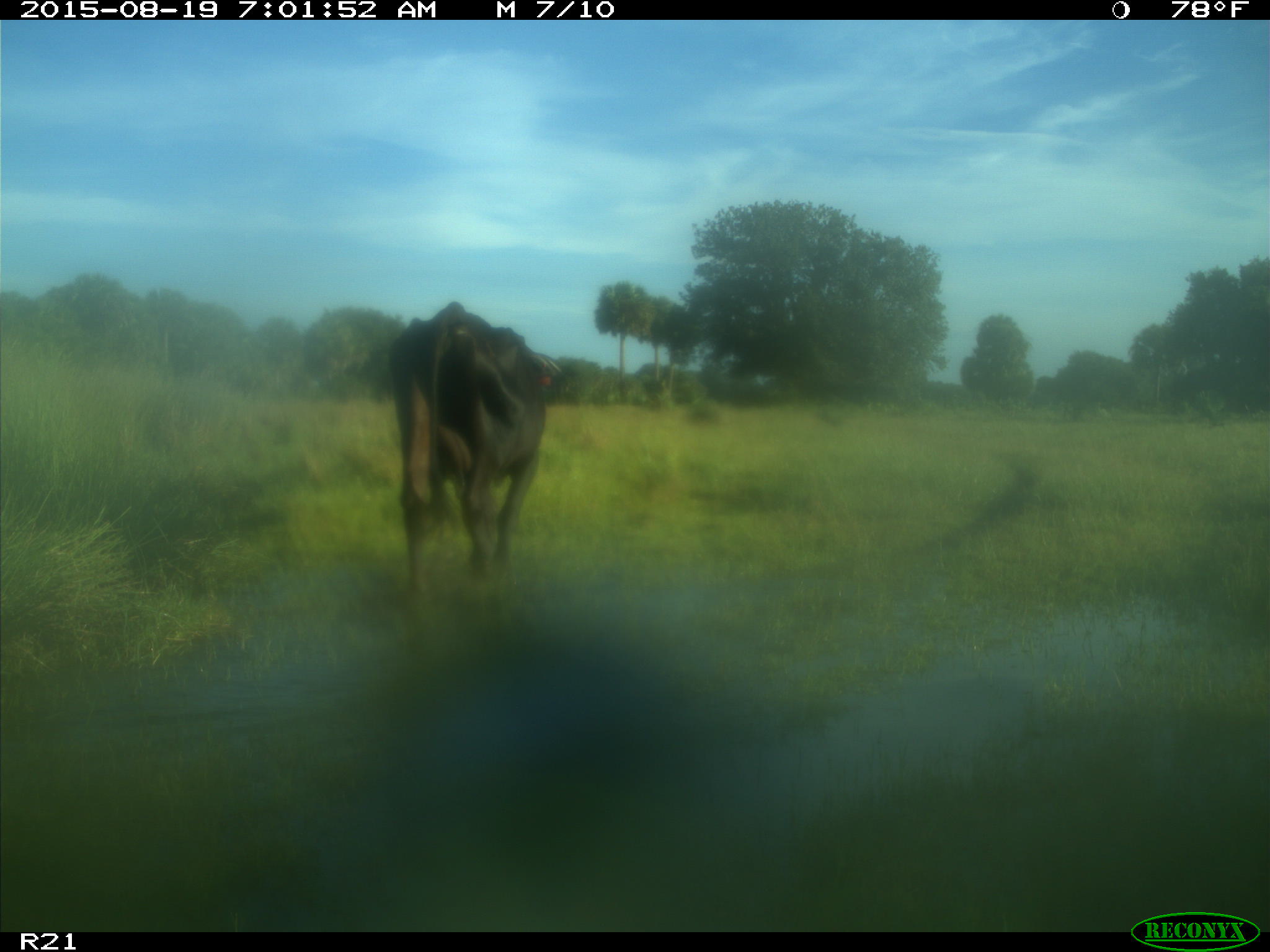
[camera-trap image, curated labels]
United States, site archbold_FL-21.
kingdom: Animalia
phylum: Chordata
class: Mammalia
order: Artiodactyla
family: Bovidae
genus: Bos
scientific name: Bos taurus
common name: domestic cow